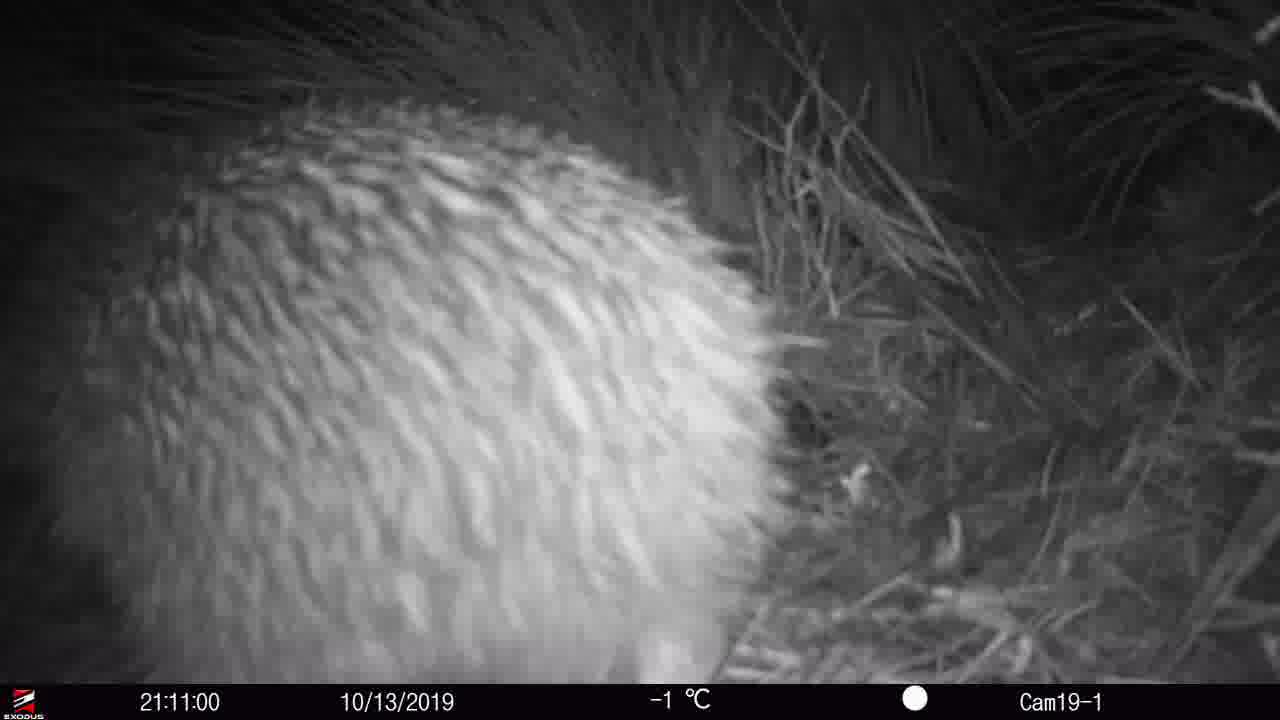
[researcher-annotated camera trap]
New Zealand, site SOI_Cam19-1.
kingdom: Animalia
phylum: Chordata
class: Aves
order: Apterygiformes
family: Apterygidae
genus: Apteryx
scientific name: Apteryx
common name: kiwi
Kiwi (Apteryx).